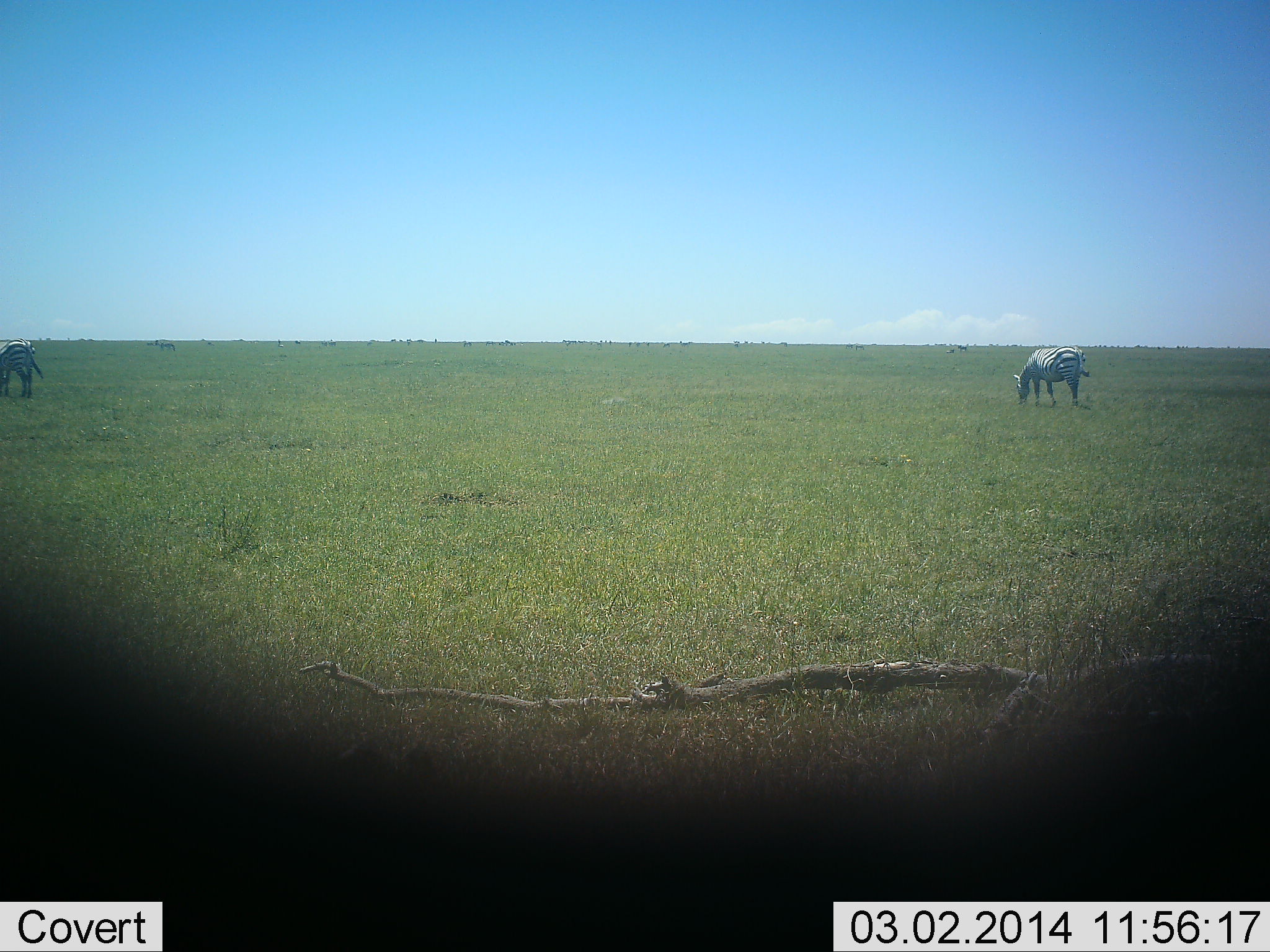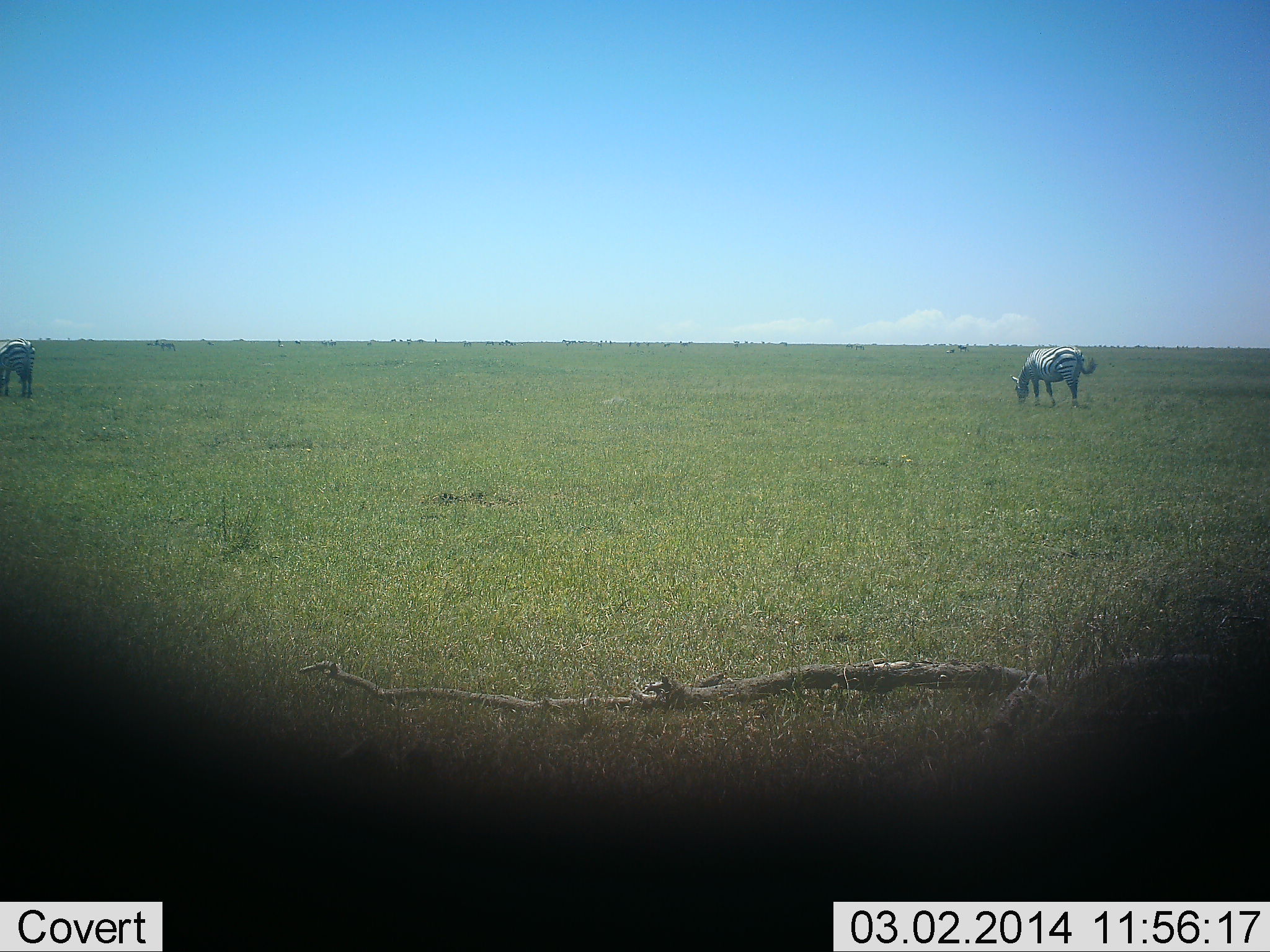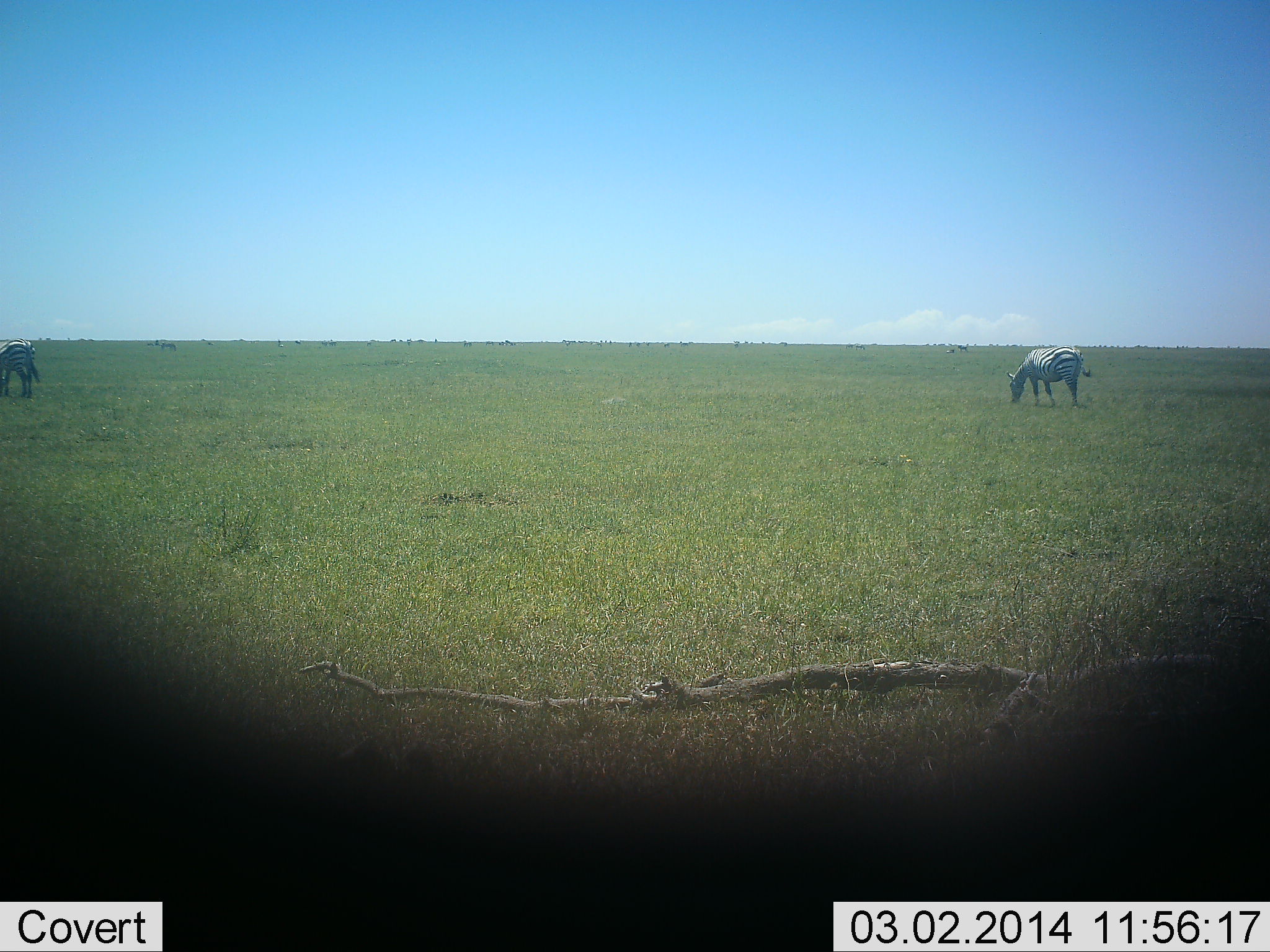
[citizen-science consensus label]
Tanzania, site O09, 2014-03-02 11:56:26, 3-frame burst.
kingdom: Animalia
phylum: Chordata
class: Mammalia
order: Perissodactyla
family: Equidae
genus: Equus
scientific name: Equus quagga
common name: plains zebra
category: zebra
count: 2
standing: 40%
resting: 10%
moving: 0%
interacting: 0%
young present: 0%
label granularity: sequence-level